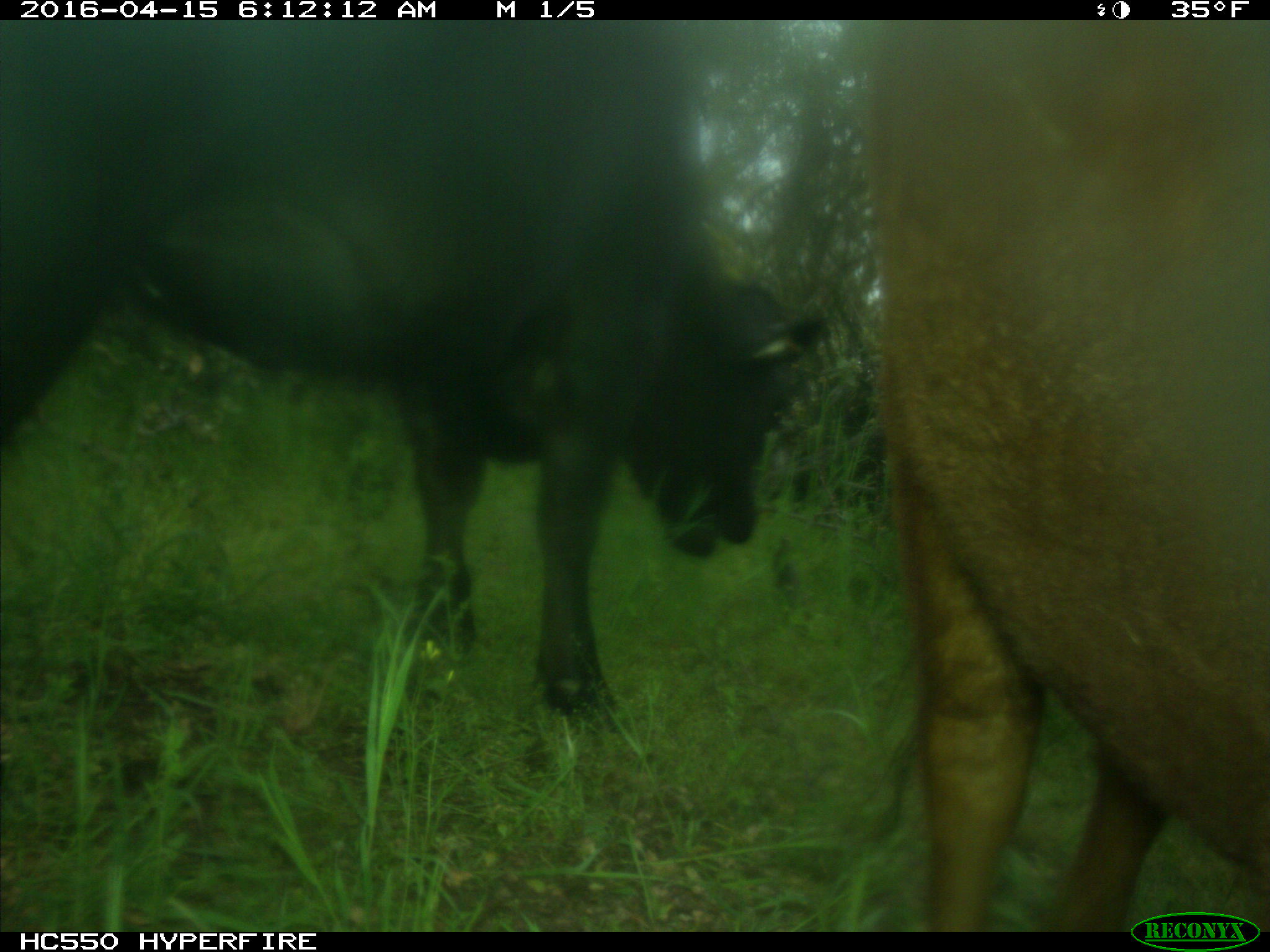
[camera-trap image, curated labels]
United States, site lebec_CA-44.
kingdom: Animalia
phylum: Chordata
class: Mammalia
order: Artiodactyla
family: Bovidae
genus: Bos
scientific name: Bos taurus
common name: domestic cow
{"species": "Bos taurus (domestic cow)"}